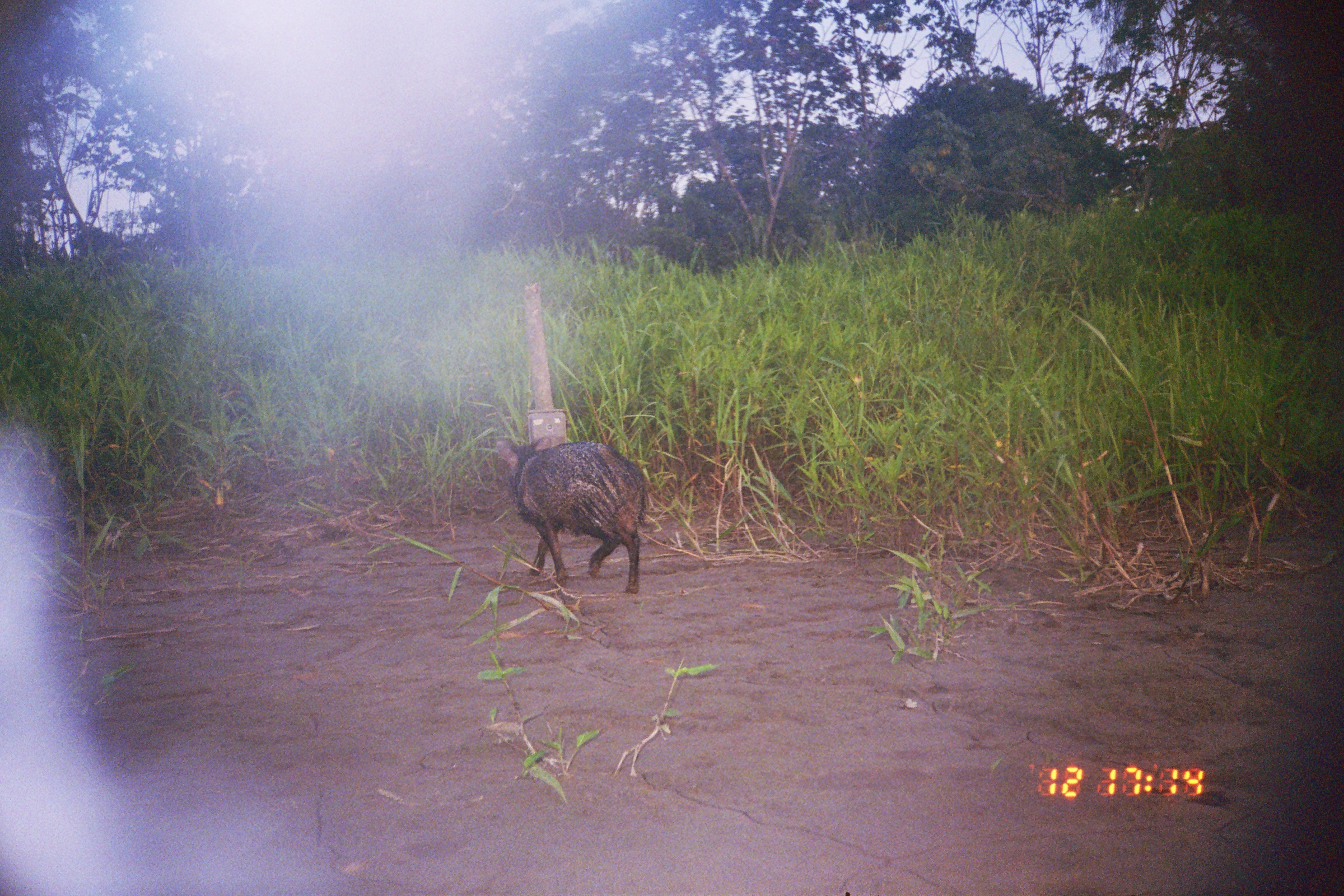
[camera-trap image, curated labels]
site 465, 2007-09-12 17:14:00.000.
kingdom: Animalia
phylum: Chordata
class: Mammalia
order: Artiodactyla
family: Tayassuidae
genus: Pecari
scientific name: Pecari tajacu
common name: collared peccary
Pecari tajacu (collared peccary).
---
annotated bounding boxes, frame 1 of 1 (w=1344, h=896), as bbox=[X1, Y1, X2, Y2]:
pecari tajacu: bbox=[496, 438, 647, 596]